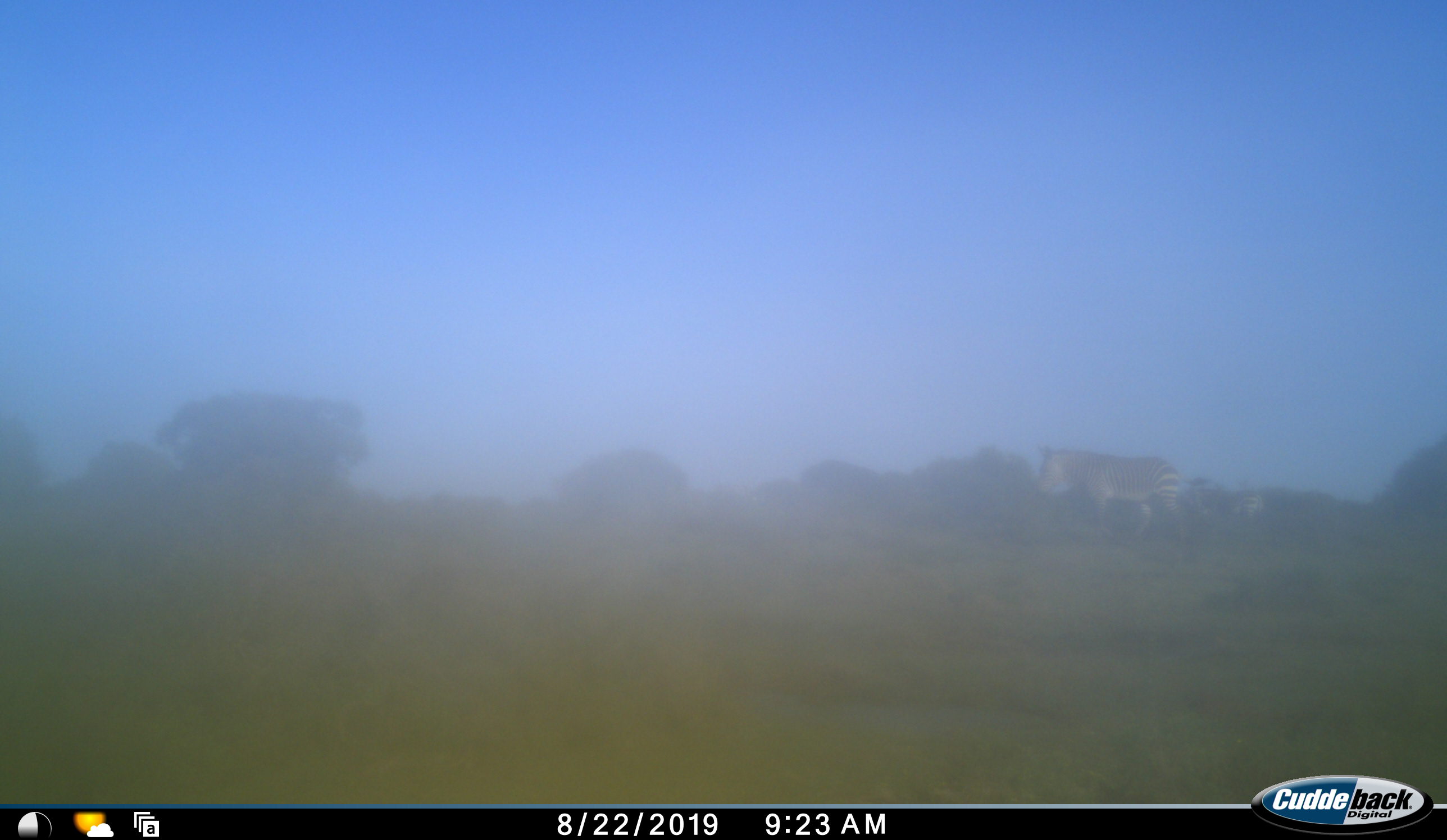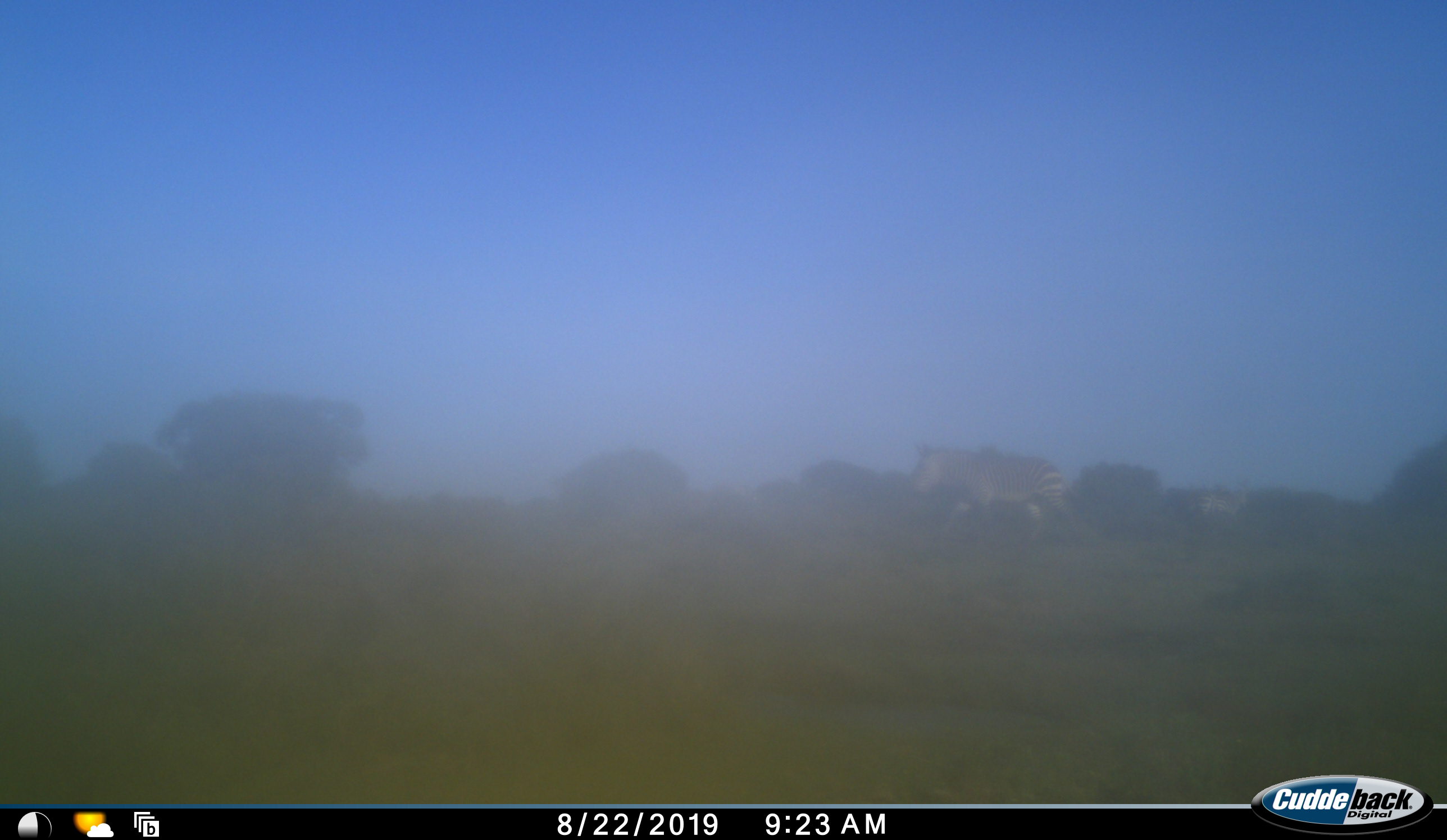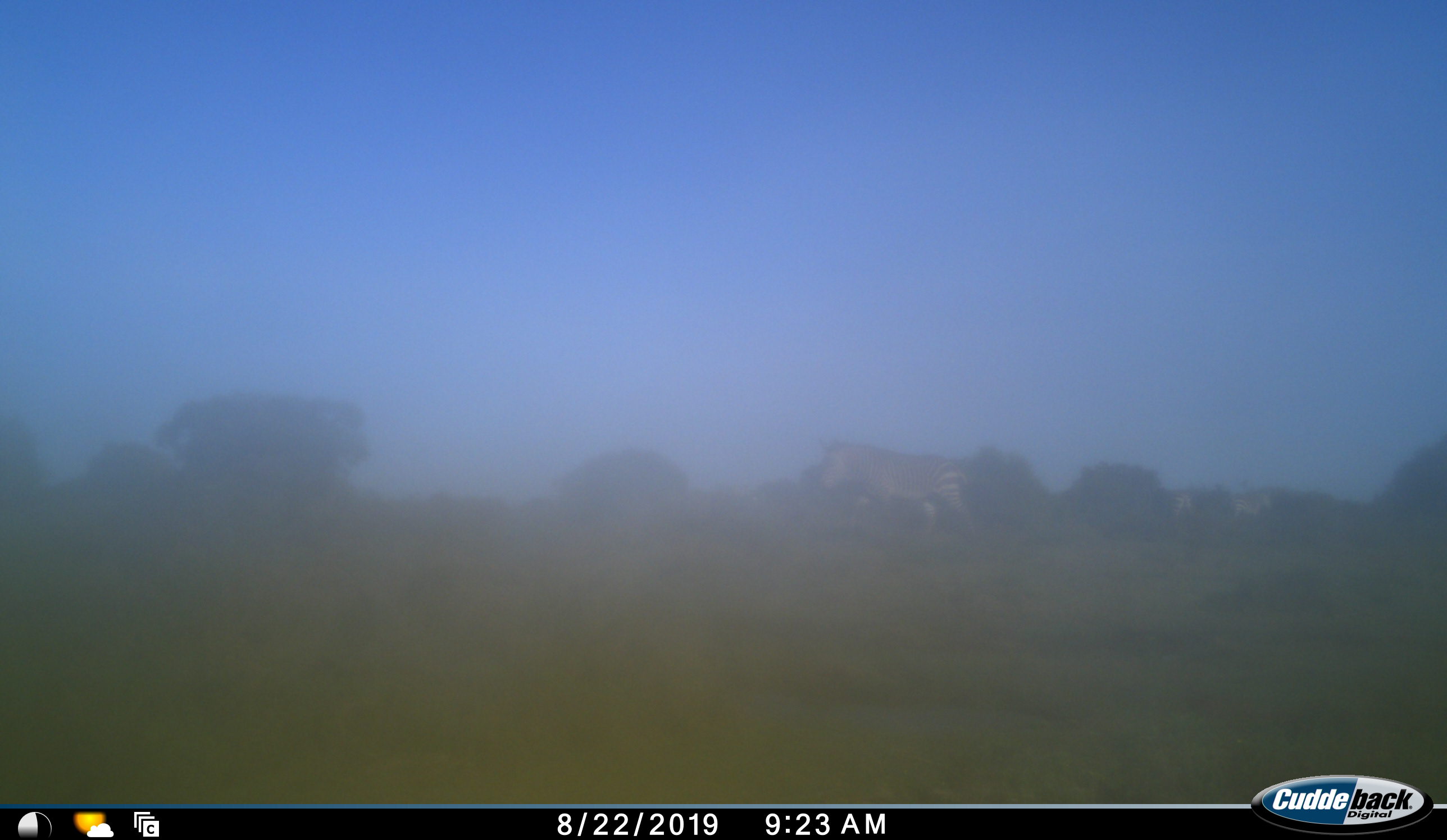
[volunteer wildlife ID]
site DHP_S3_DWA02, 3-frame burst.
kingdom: Animalia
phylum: Chordata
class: Mammalia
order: Perissodactyla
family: Equidae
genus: Equus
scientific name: Equus zebra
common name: mountain zebra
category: zebramountain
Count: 3.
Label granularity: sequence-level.